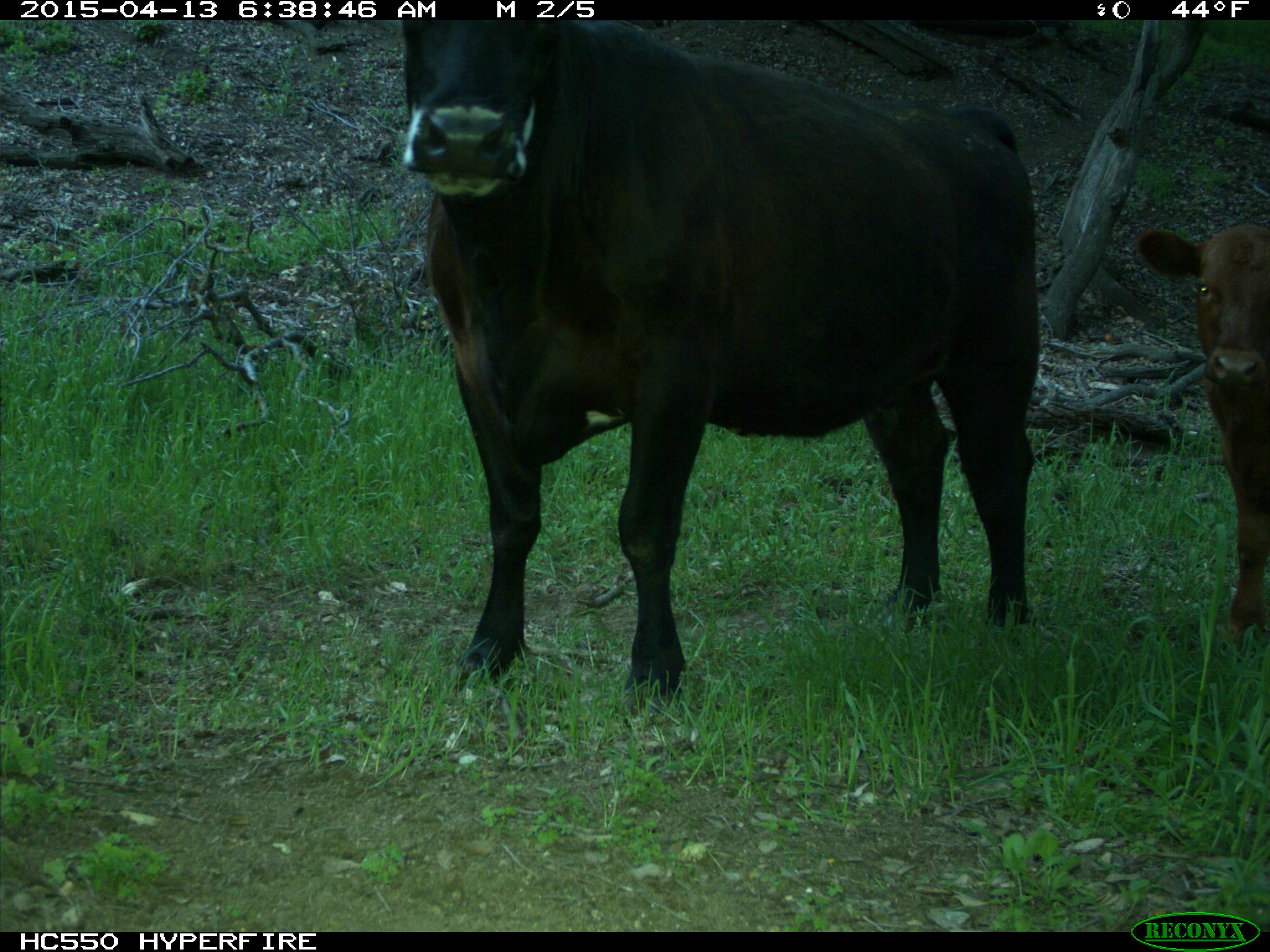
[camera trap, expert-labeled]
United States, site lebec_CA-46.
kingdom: Animalia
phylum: Chordata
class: Mammalia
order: Artiodactyla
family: Bovidae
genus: Bos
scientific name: Bos taurus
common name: domestic cow